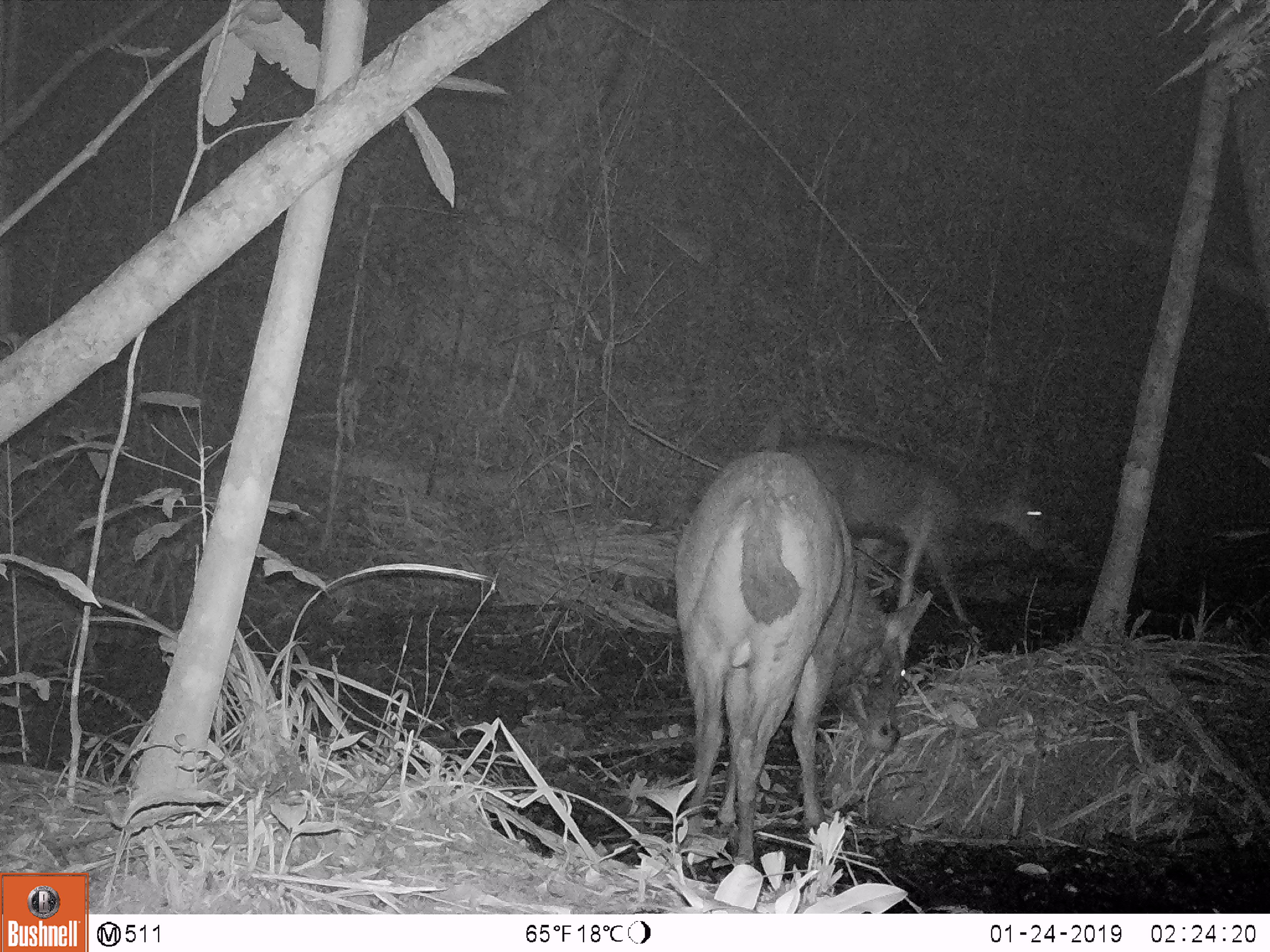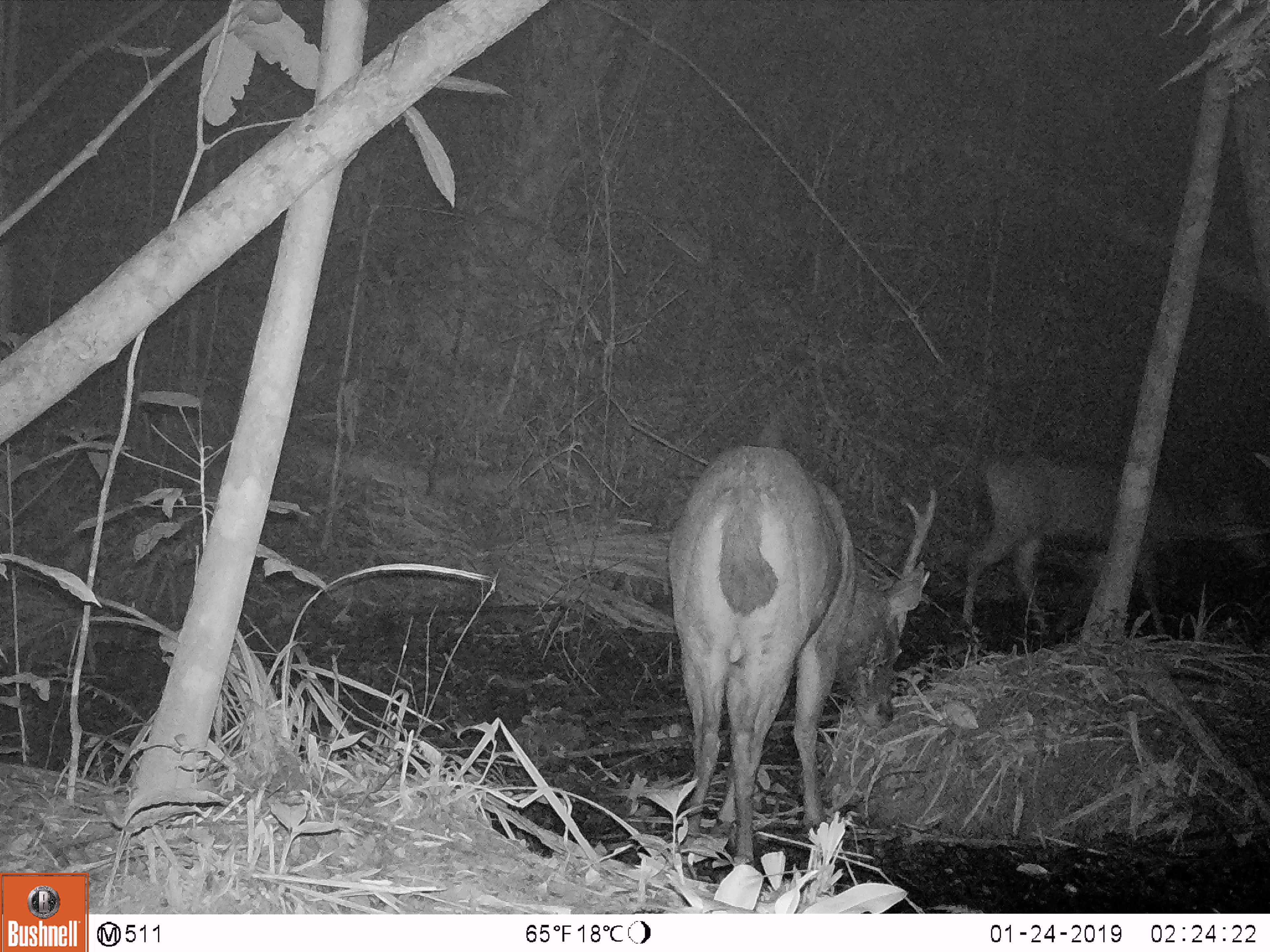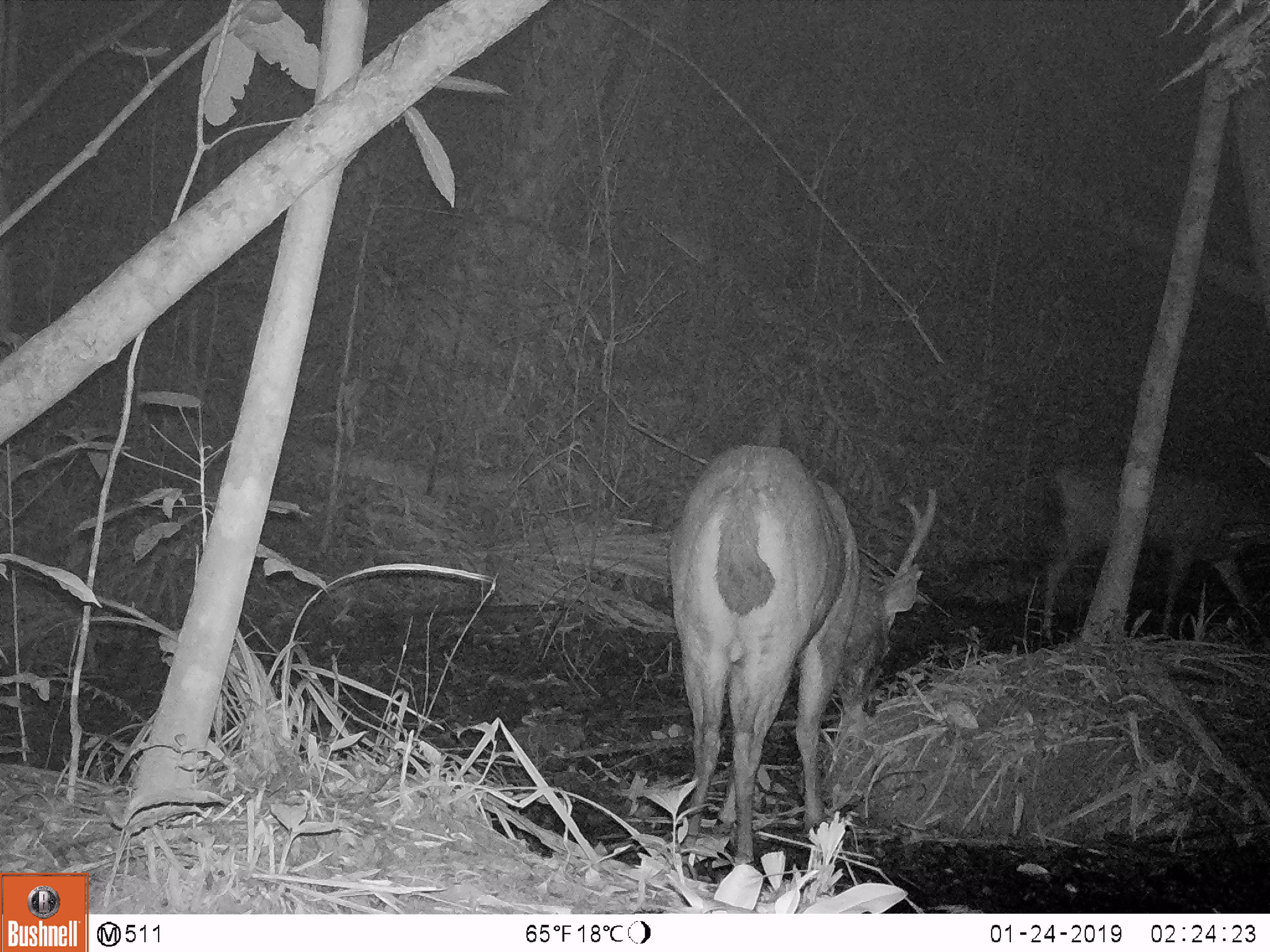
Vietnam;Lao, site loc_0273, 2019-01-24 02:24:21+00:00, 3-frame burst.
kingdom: Animalia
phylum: Chordata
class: Mammalia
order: Artiodactyla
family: Cervidae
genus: Rusa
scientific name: Rusa unicolor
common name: sambar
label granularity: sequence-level